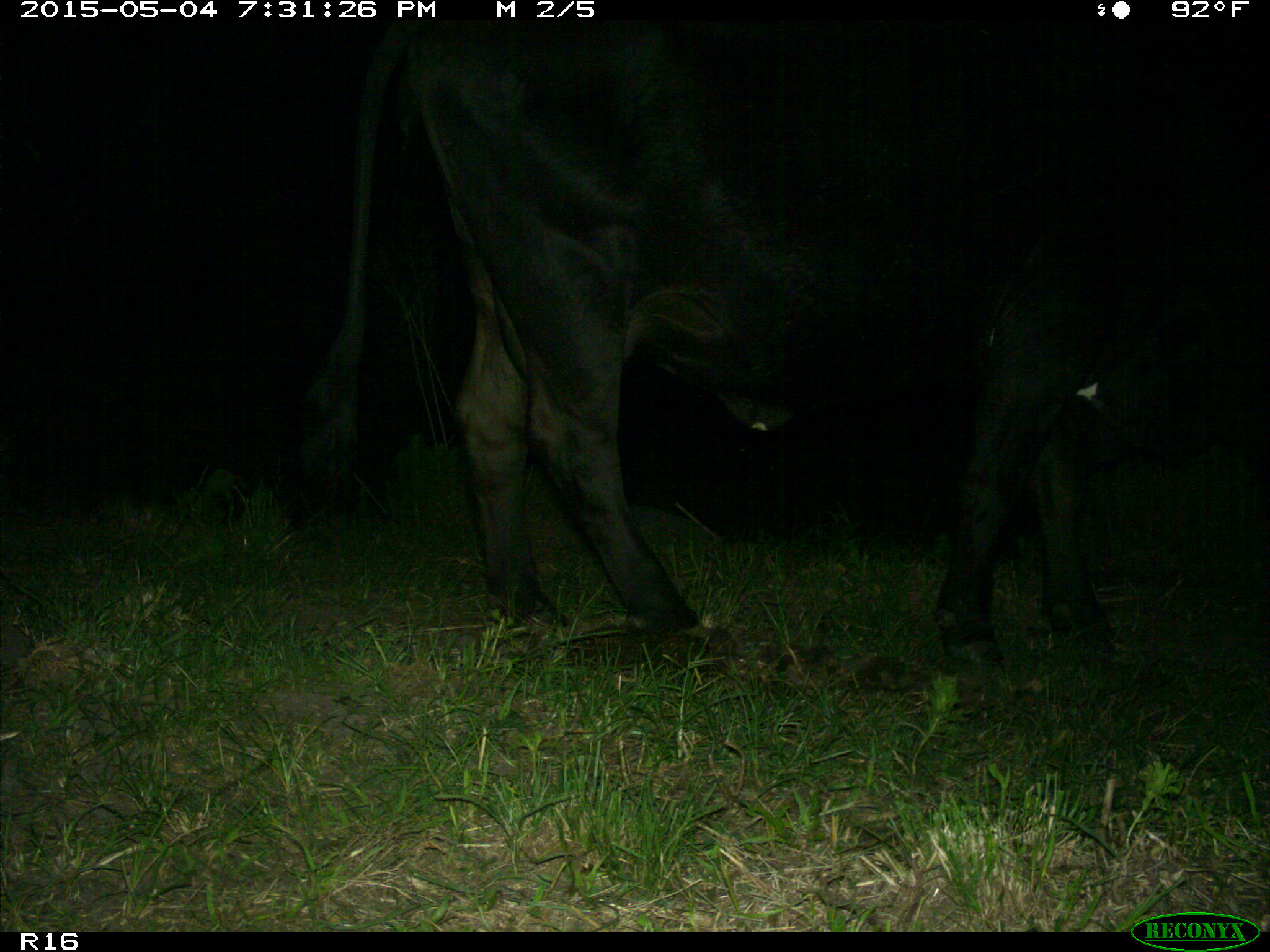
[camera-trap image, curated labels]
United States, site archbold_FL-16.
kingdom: Animalia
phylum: Chordata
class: Mammalia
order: Artiodactyla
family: Bovidae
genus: Bos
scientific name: Bos taurus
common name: domestic cow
Bos taurus (domestic cow).